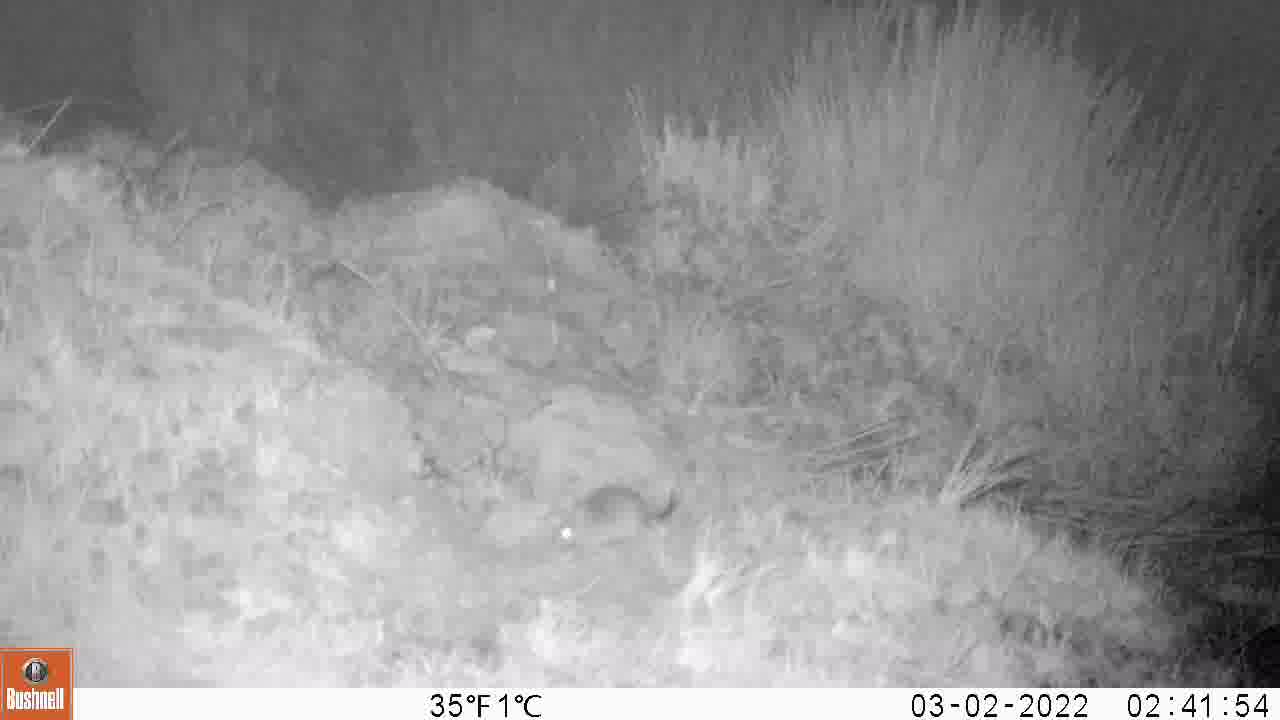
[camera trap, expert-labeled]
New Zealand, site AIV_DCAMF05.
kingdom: Animalia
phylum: Chordata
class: Mammalia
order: Rodentia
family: Muridae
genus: Mus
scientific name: Mus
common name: mouse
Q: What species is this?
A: Mouse (Mus).